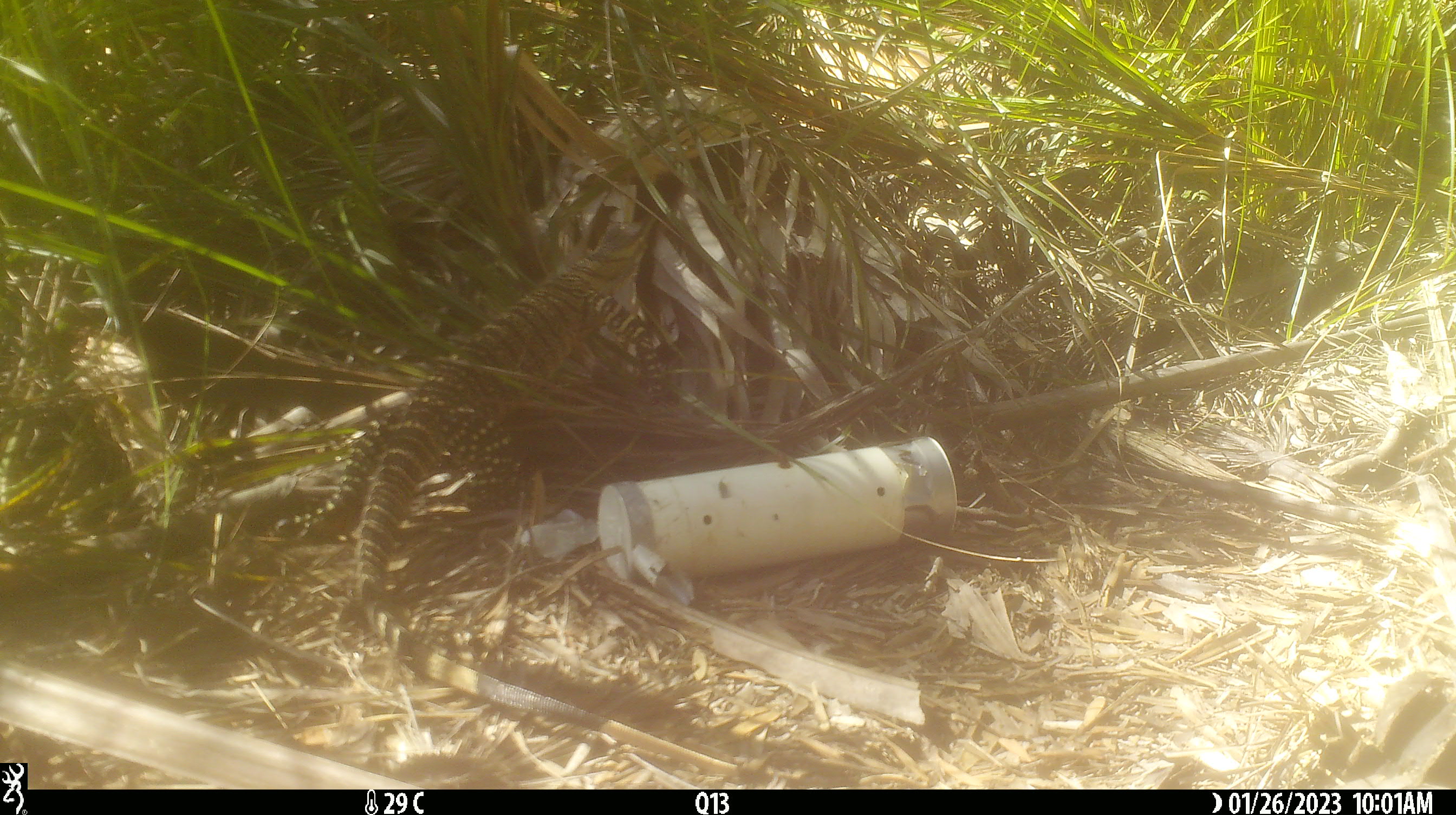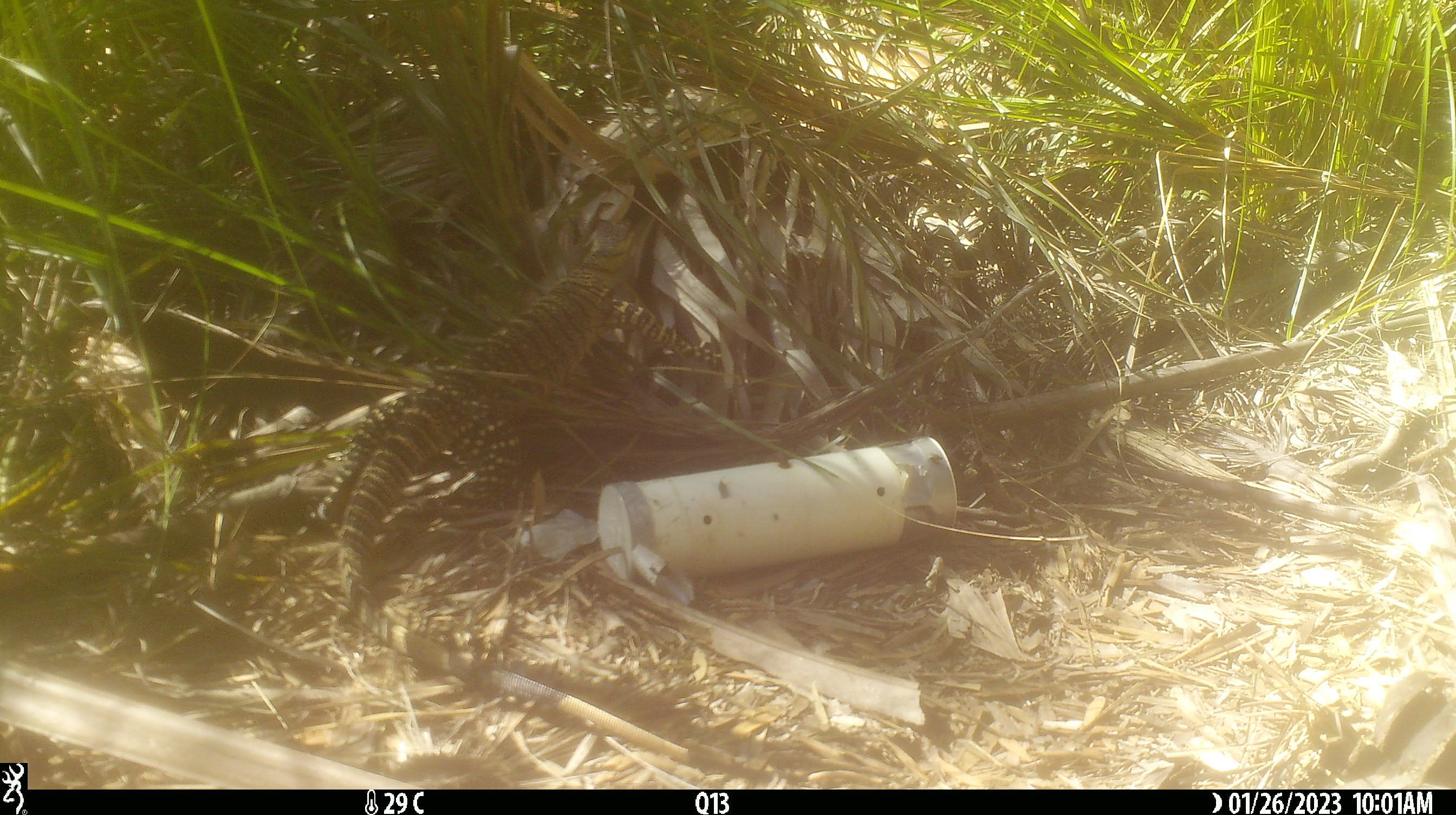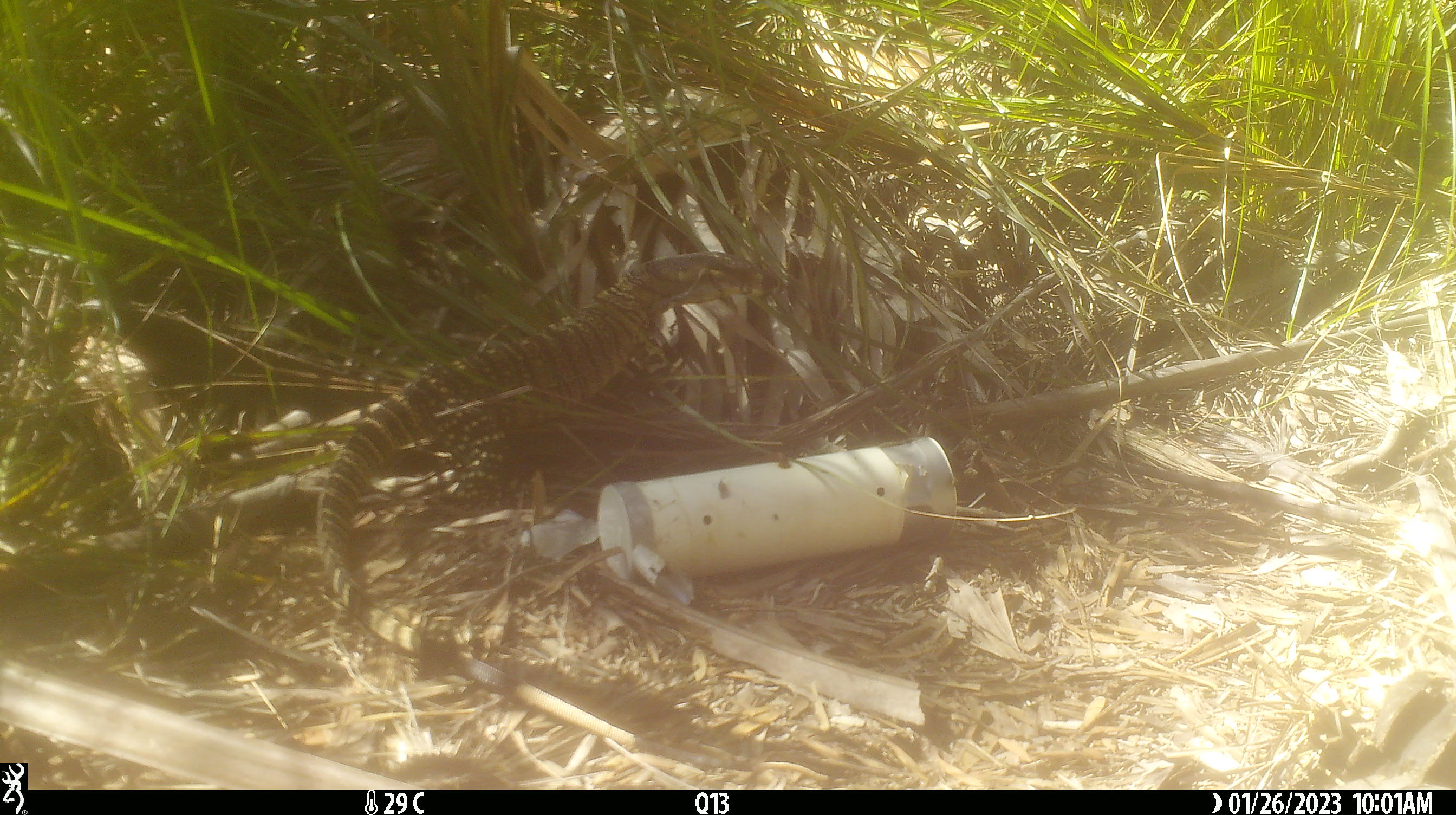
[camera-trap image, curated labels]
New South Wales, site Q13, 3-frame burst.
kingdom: Animalia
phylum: Chordata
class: Reptilia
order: Squamata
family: Varanidae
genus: Varanus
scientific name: Varanus varius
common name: lace monitor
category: goanna